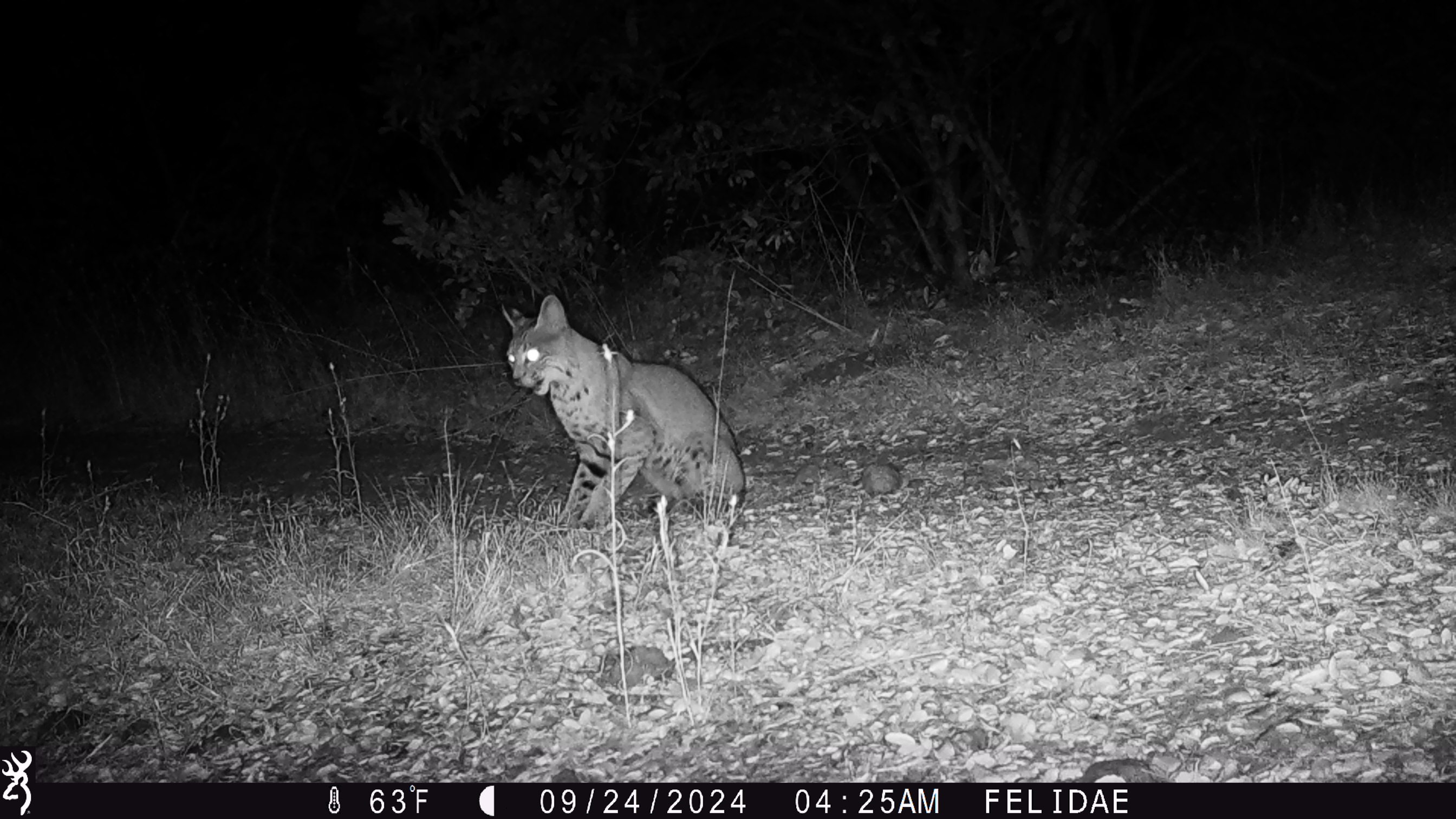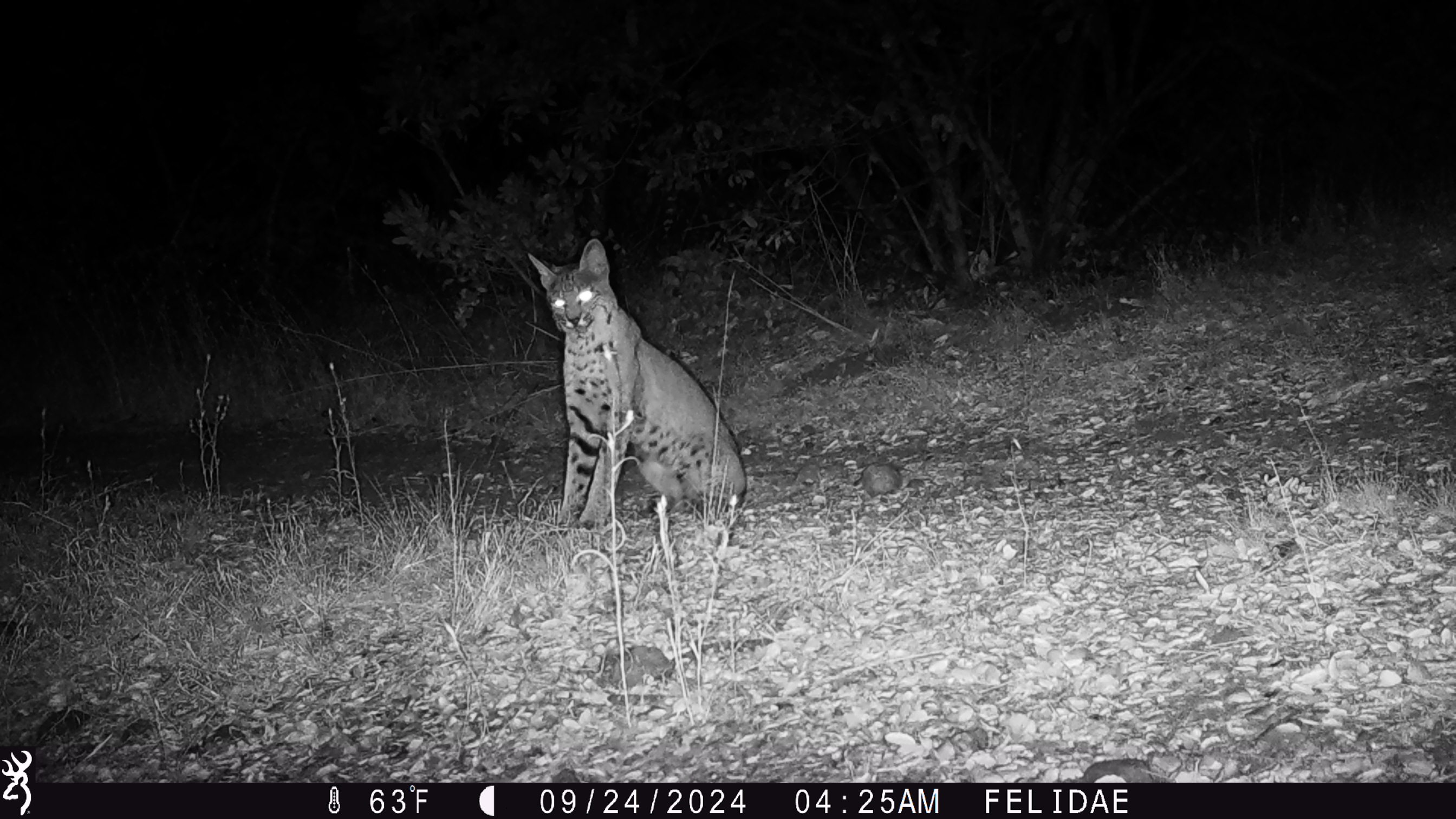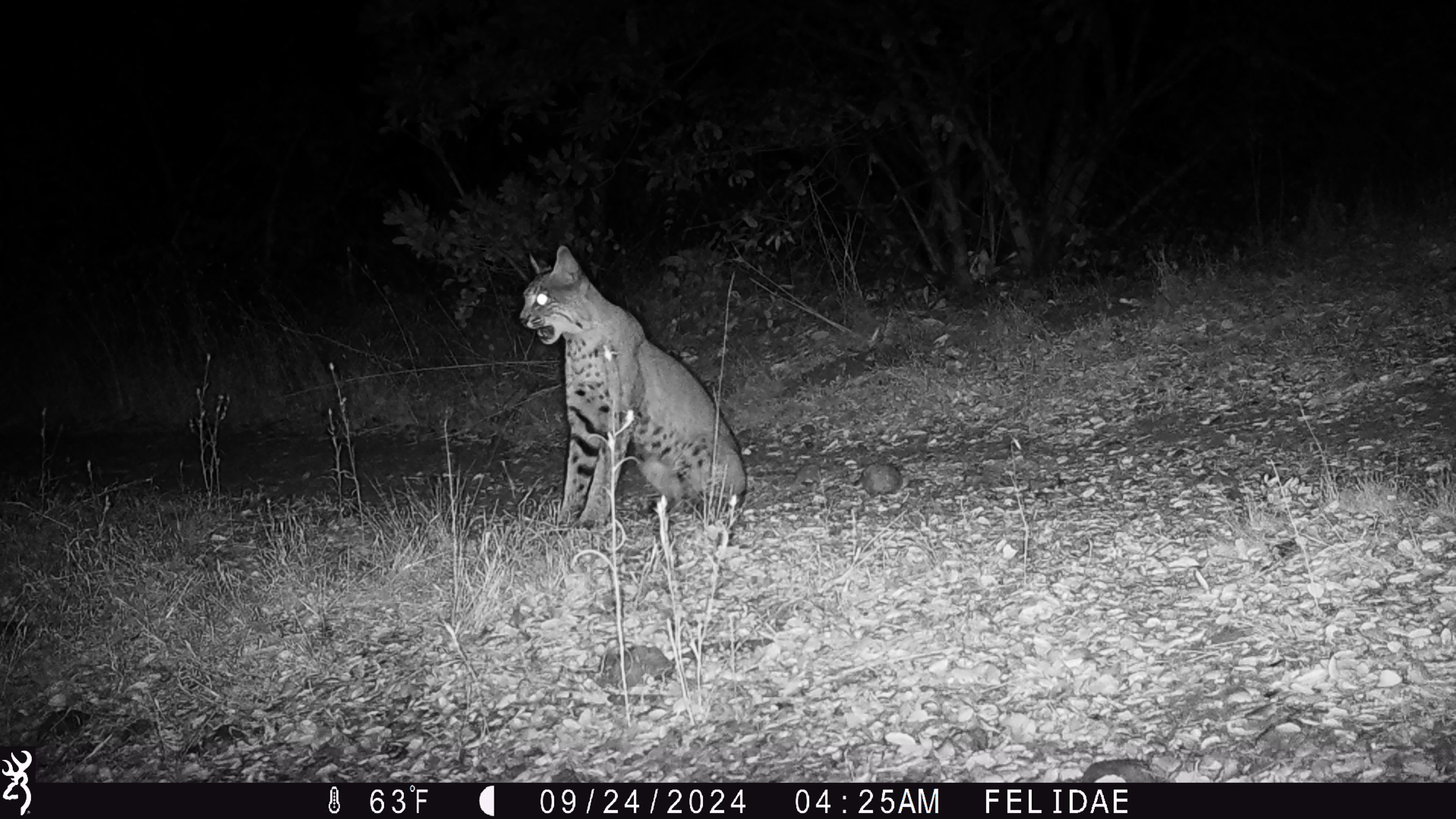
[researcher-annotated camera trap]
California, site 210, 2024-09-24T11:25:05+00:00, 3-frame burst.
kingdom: Animalia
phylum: Chordata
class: Mammalia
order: Carnivora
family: Felidae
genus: Lynx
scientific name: Lynx rufus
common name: bobcat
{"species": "bobcat (Lynx rufus)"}